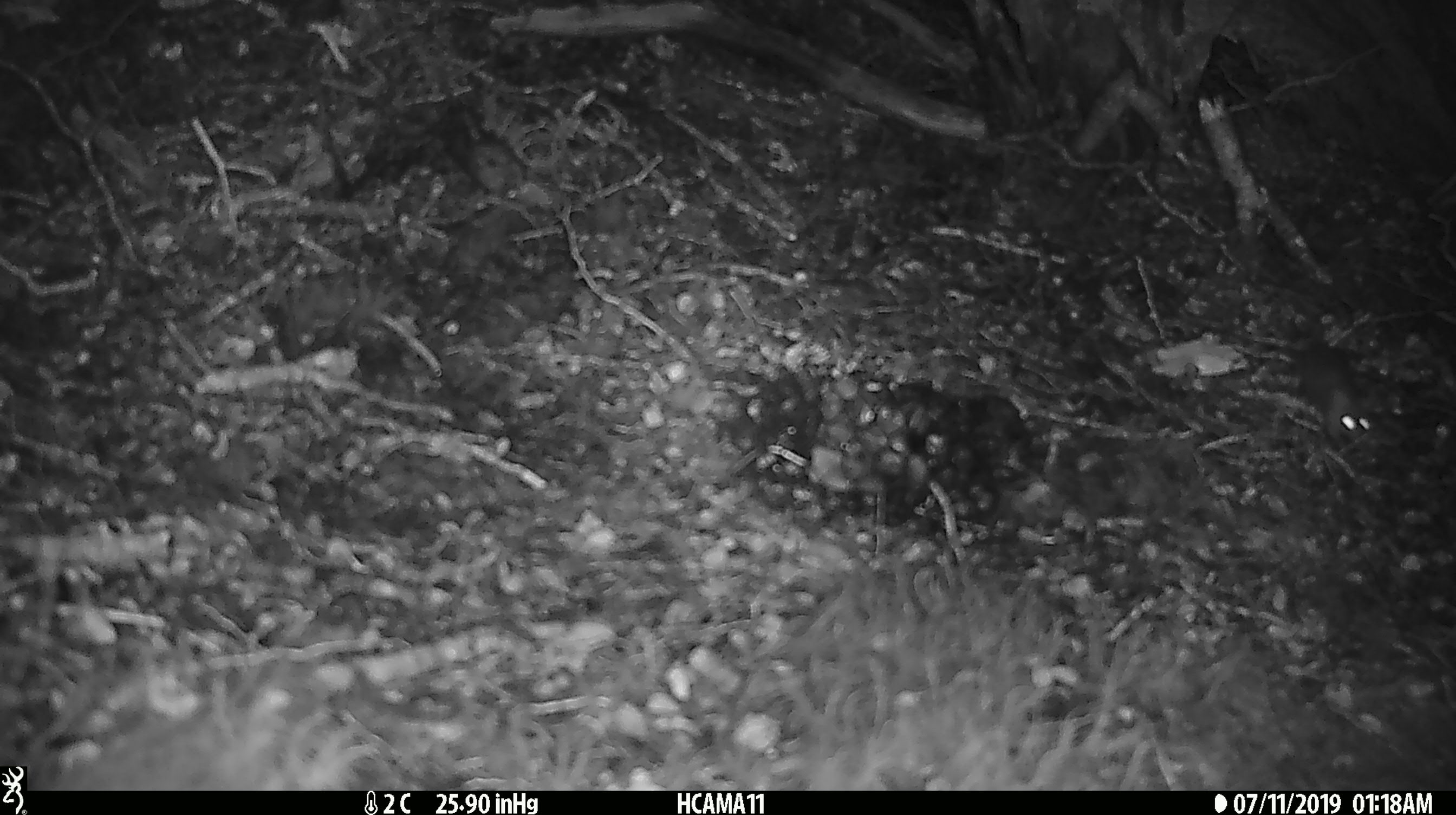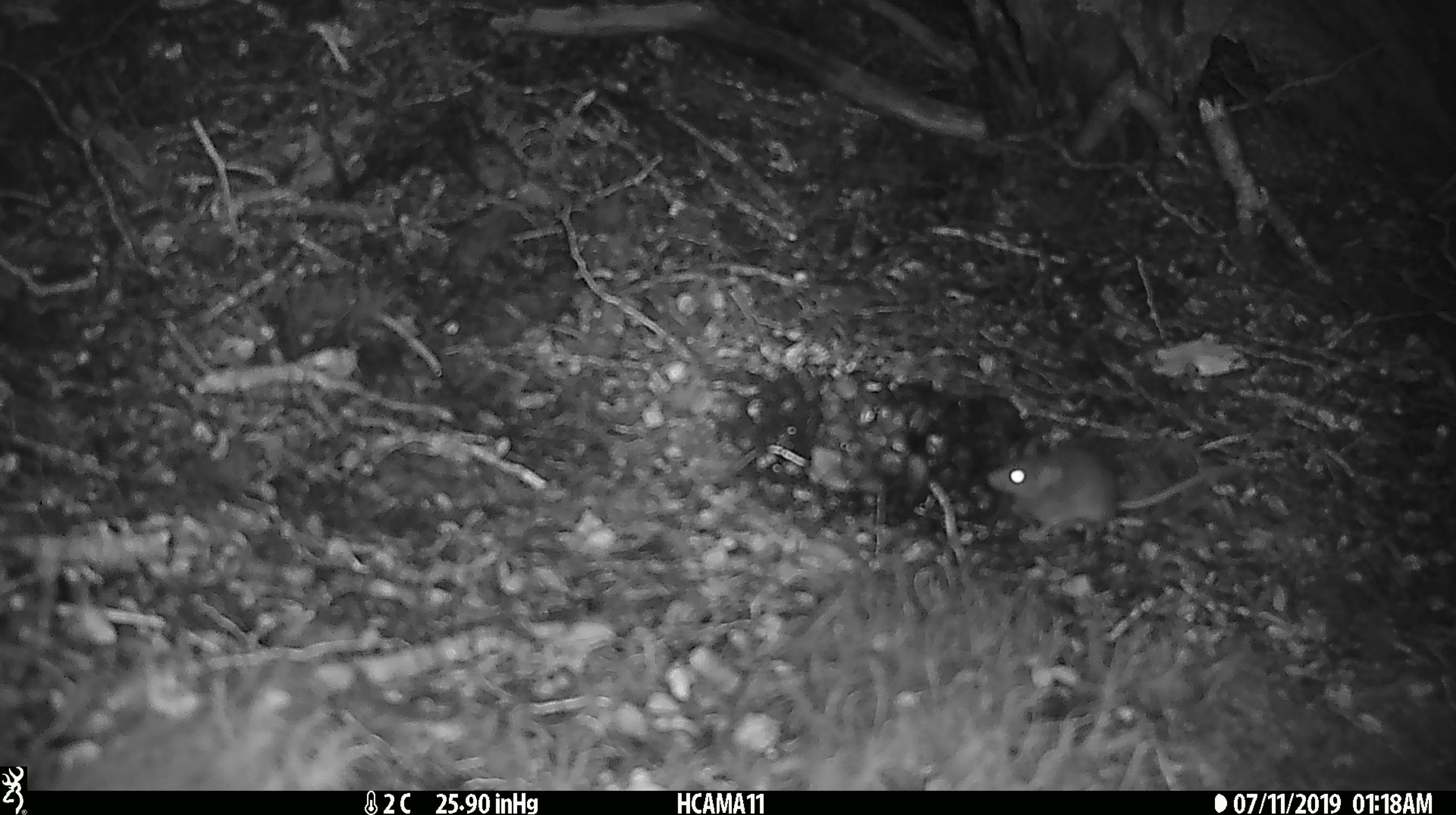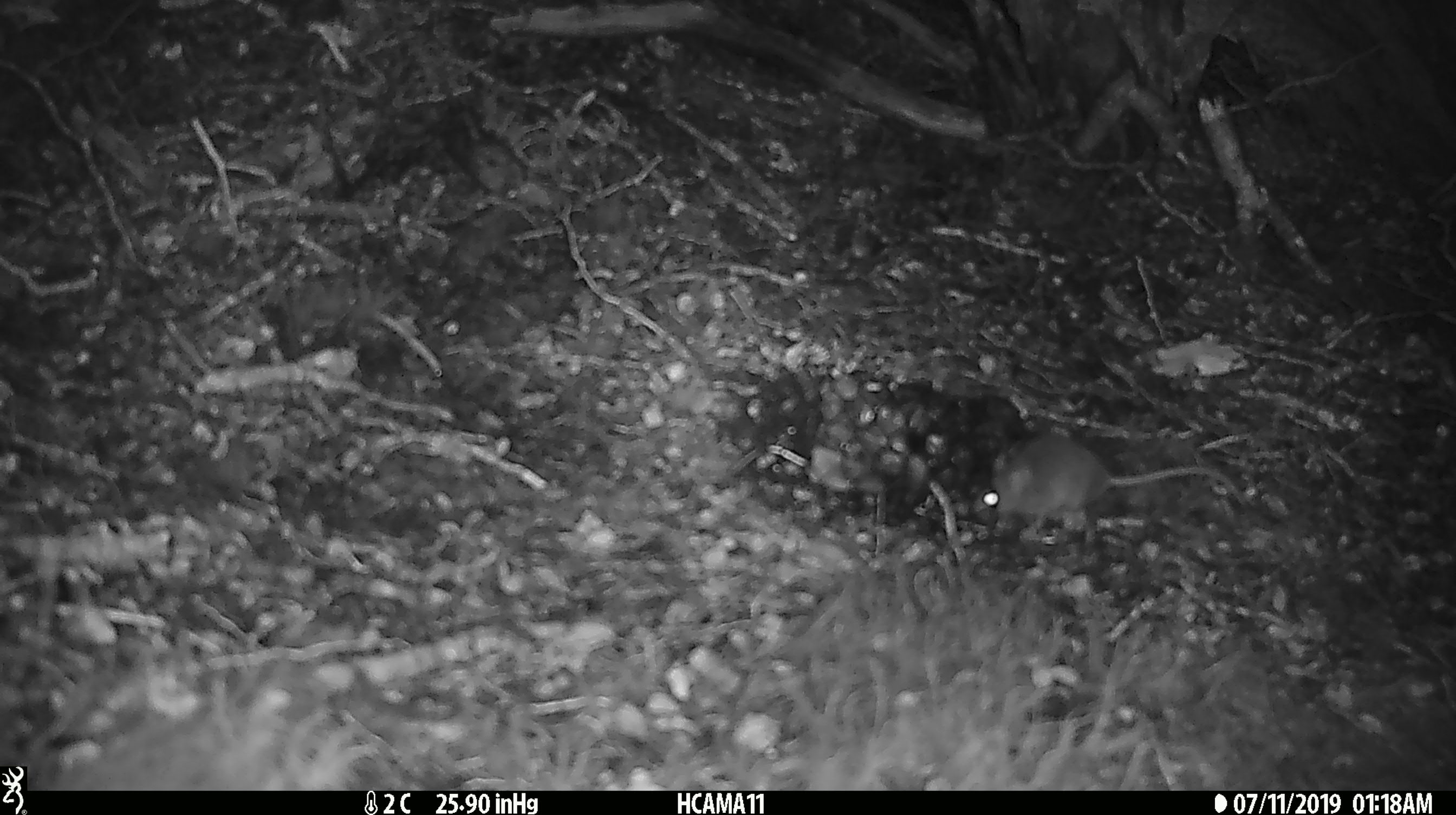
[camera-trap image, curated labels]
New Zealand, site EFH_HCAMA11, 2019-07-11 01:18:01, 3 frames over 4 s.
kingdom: Animalia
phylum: Chordata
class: Mammalia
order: Rodentia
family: Muridae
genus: Mus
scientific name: Mus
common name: mouse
Mouse (Mus).